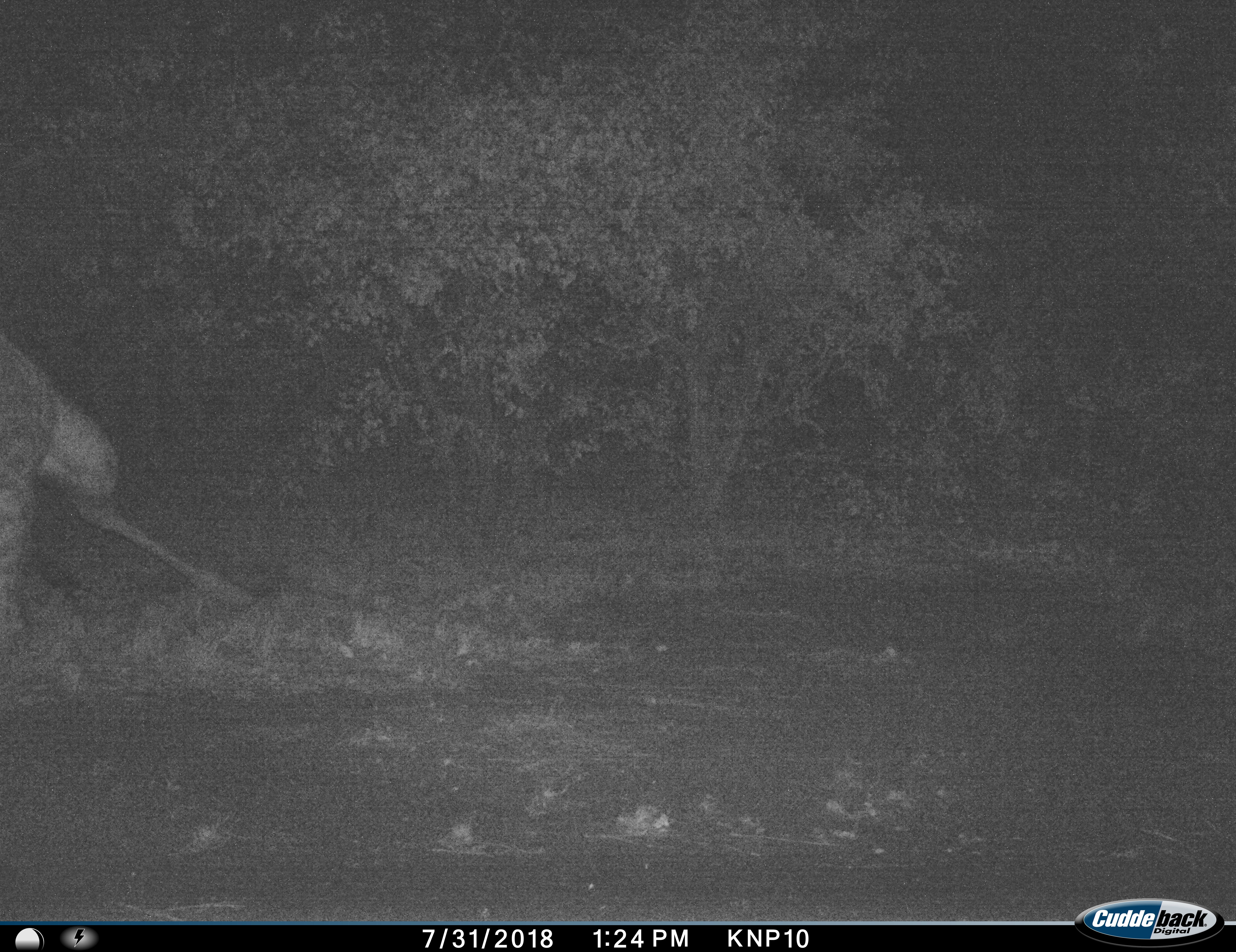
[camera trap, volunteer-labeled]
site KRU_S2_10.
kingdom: Animalia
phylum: Chordata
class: Mammalia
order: Artiodactyla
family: Giraffidae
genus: Giraffa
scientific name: Giraffa camelopardalis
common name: giraffe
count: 1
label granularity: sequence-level